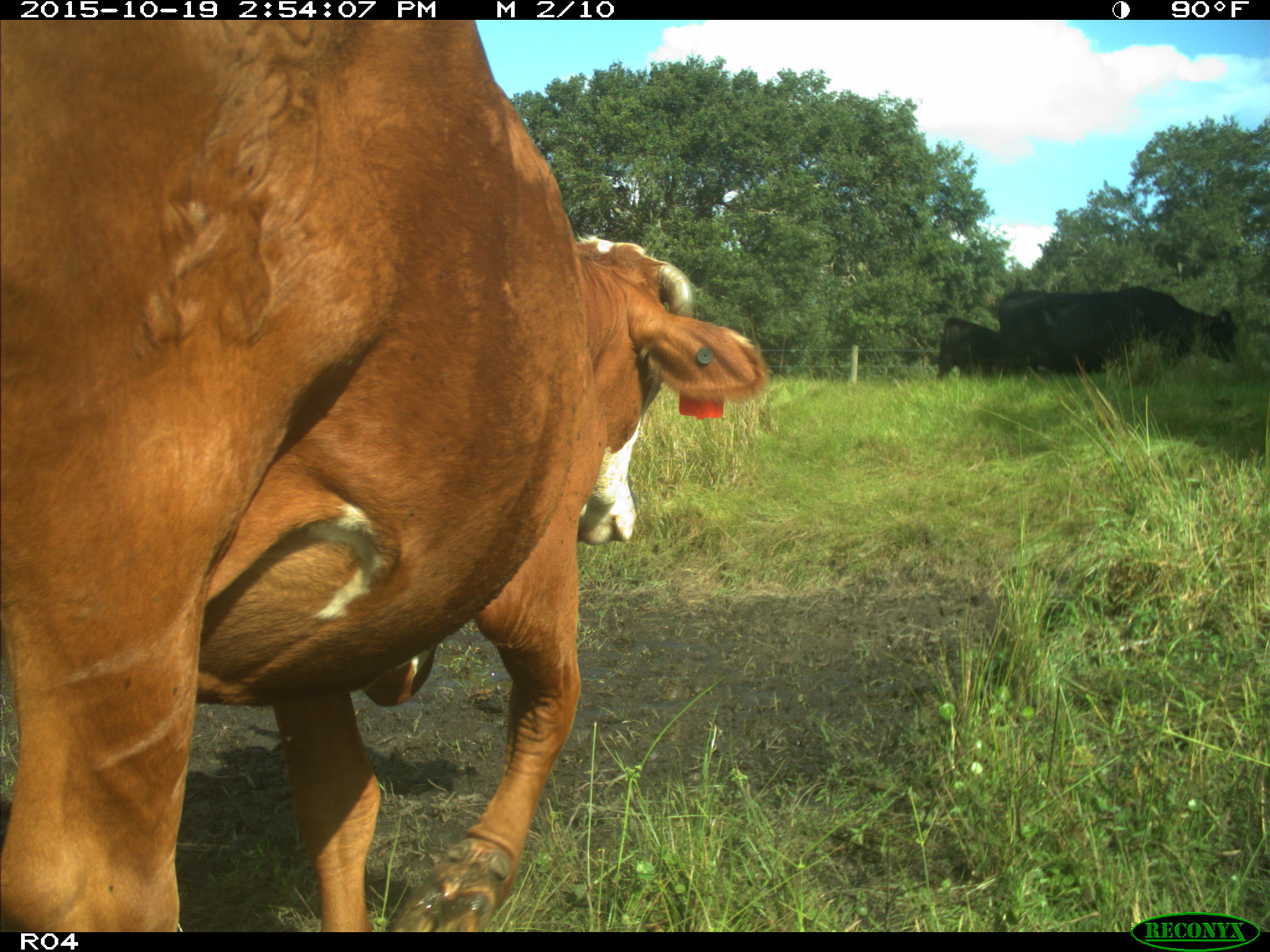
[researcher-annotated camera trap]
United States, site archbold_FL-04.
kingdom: Animalia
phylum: Chordata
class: Mammalia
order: Artiodactyla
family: Bovidae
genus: Bos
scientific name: Bos taurus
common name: domestic cow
Bos taurus (domestic cow).